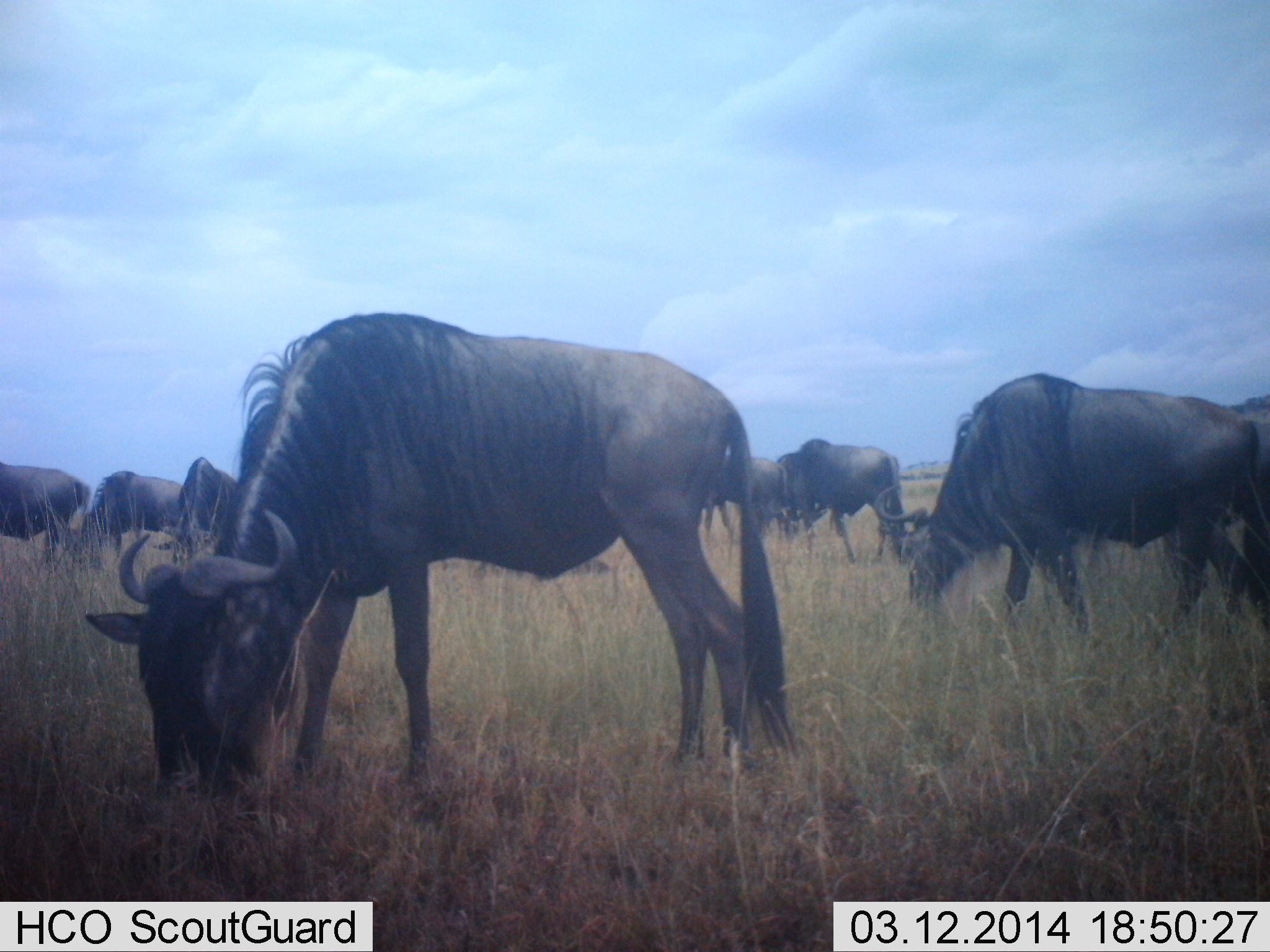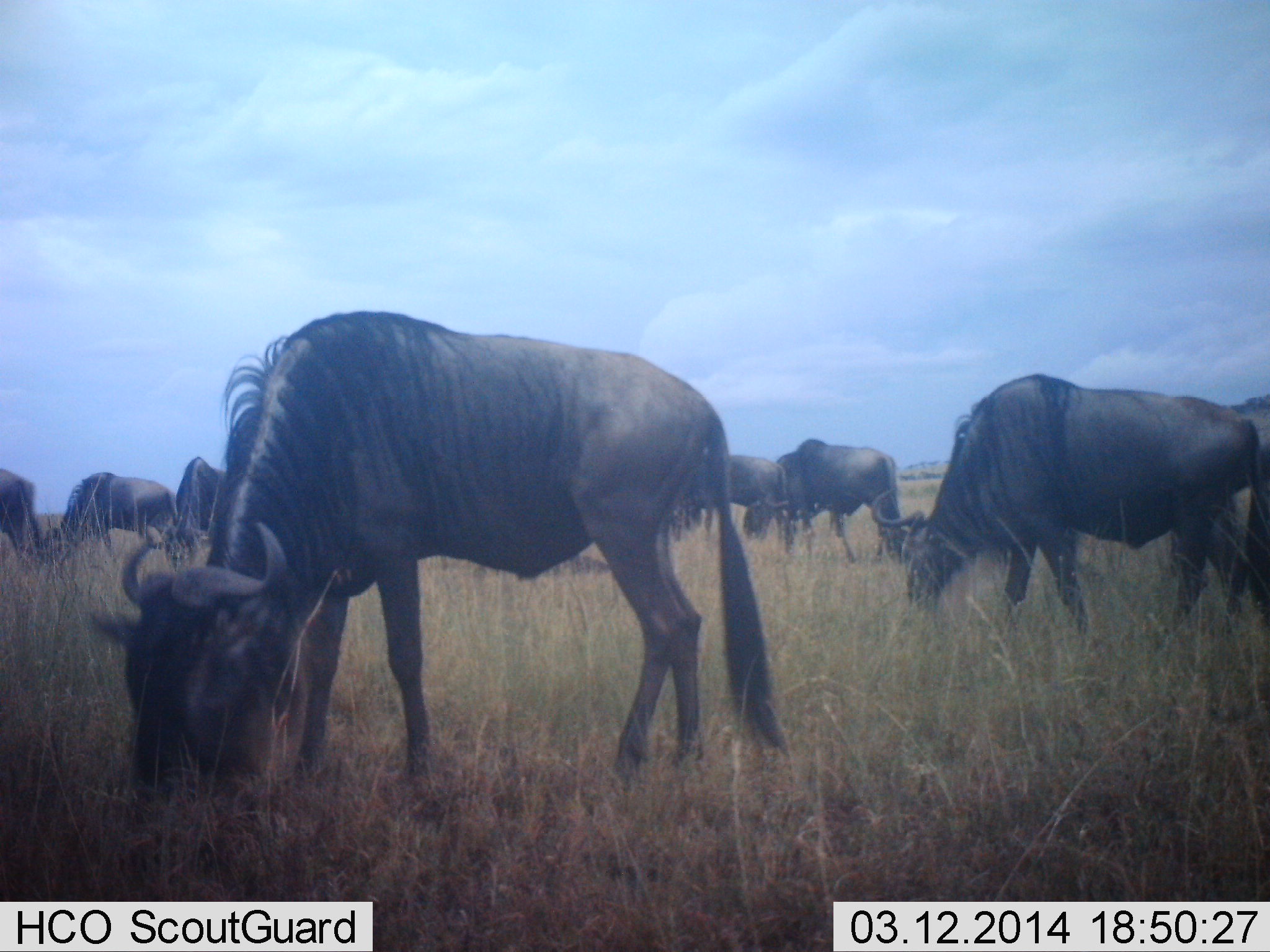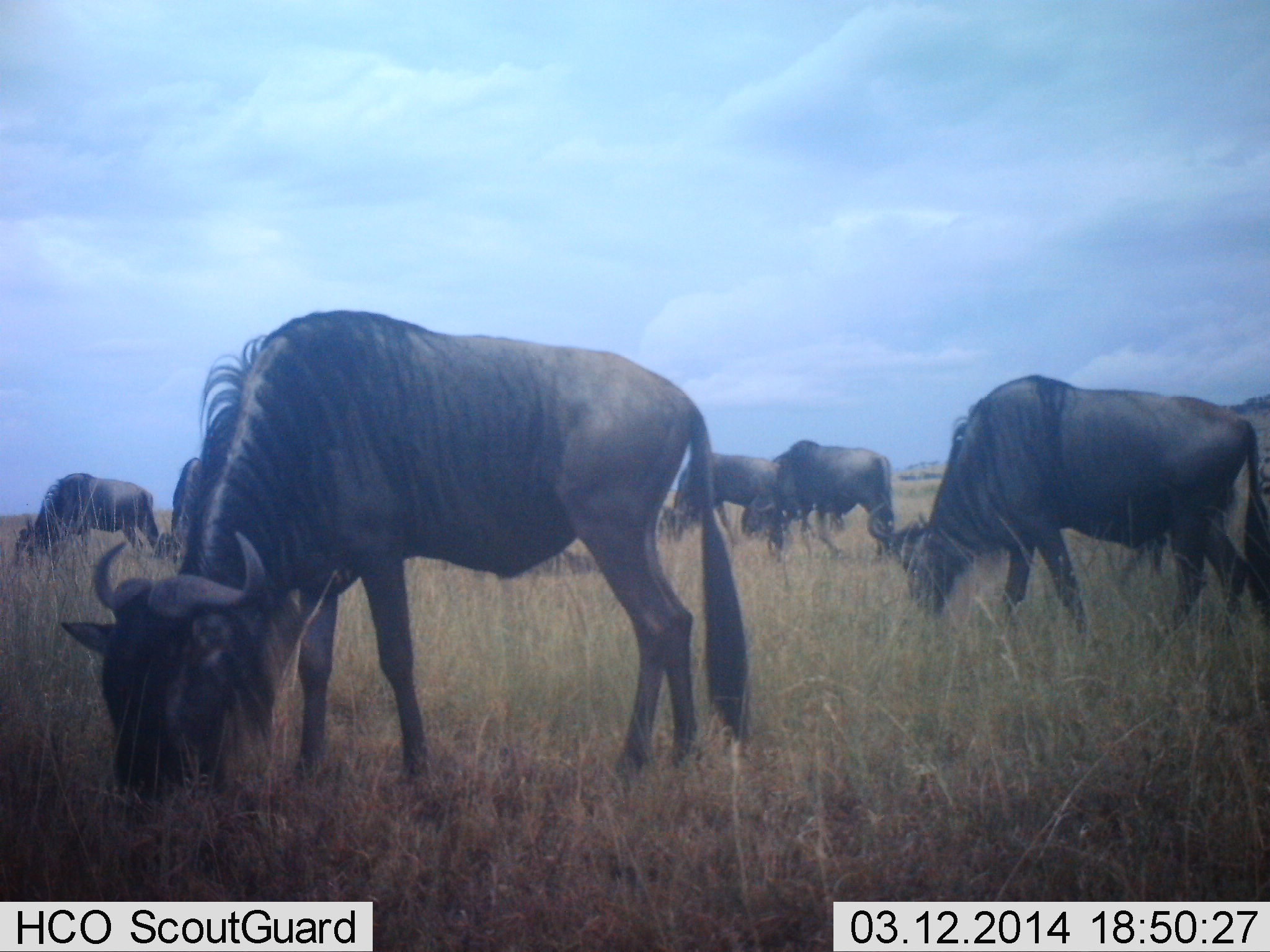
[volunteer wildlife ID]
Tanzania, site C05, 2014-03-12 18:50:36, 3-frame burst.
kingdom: Animalia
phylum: Chordata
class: Mammalia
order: Artiodactyla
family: Bovidae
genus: Connochaetes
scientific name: Connochaetes taurinus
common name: blue wildebeest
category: wildebeest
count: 8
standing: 40%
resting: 0%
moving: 10%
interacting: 0%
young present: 0%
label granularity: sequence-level